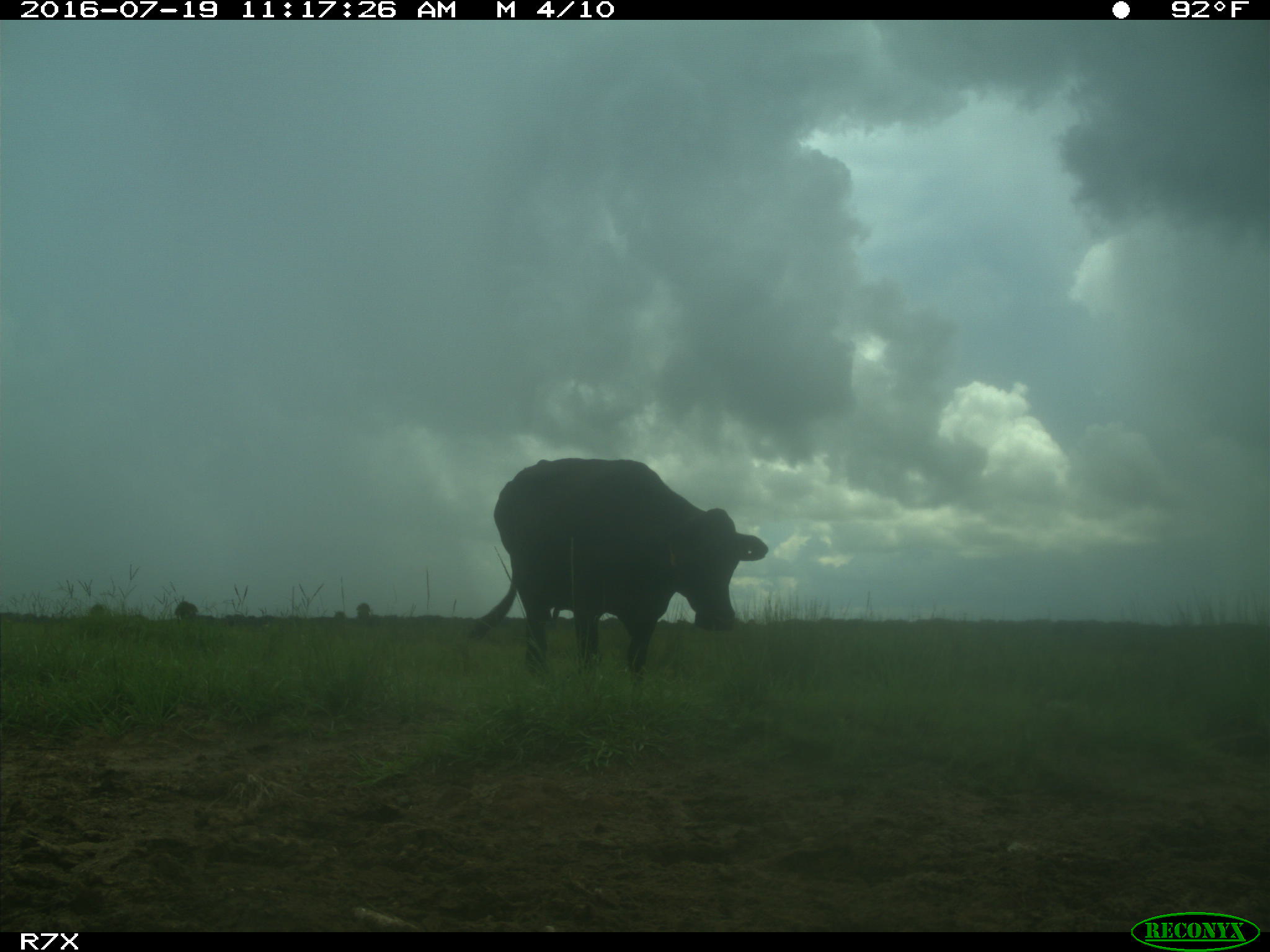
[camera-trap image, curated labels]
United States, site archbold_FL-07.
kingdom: Animalia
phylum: Chordata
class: Mammalia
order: Artiodactyla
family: Bovidae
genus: Bos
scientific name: Bos taurus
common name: domestic cow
Bos taurus (domestic cow).